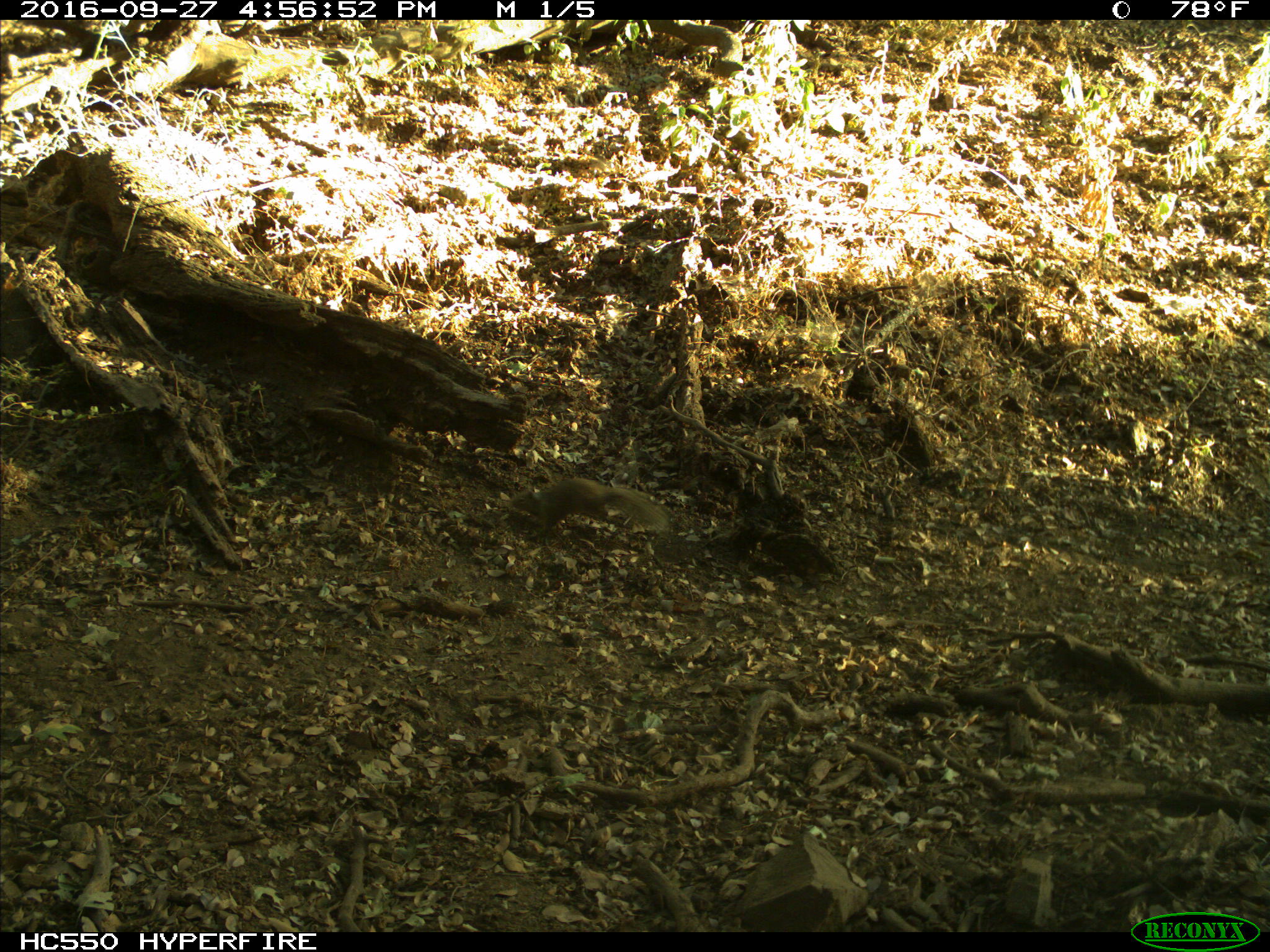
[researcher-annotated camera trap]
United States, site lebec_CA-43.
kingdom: Animalia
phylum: Chordata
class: Mammalia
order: Rodentia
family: Sciuridae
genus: Otospermophilus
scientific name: Otospermophilus beecheyi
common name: california ground squirrel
Otospermophilus beecheyi (california ground squirrel).